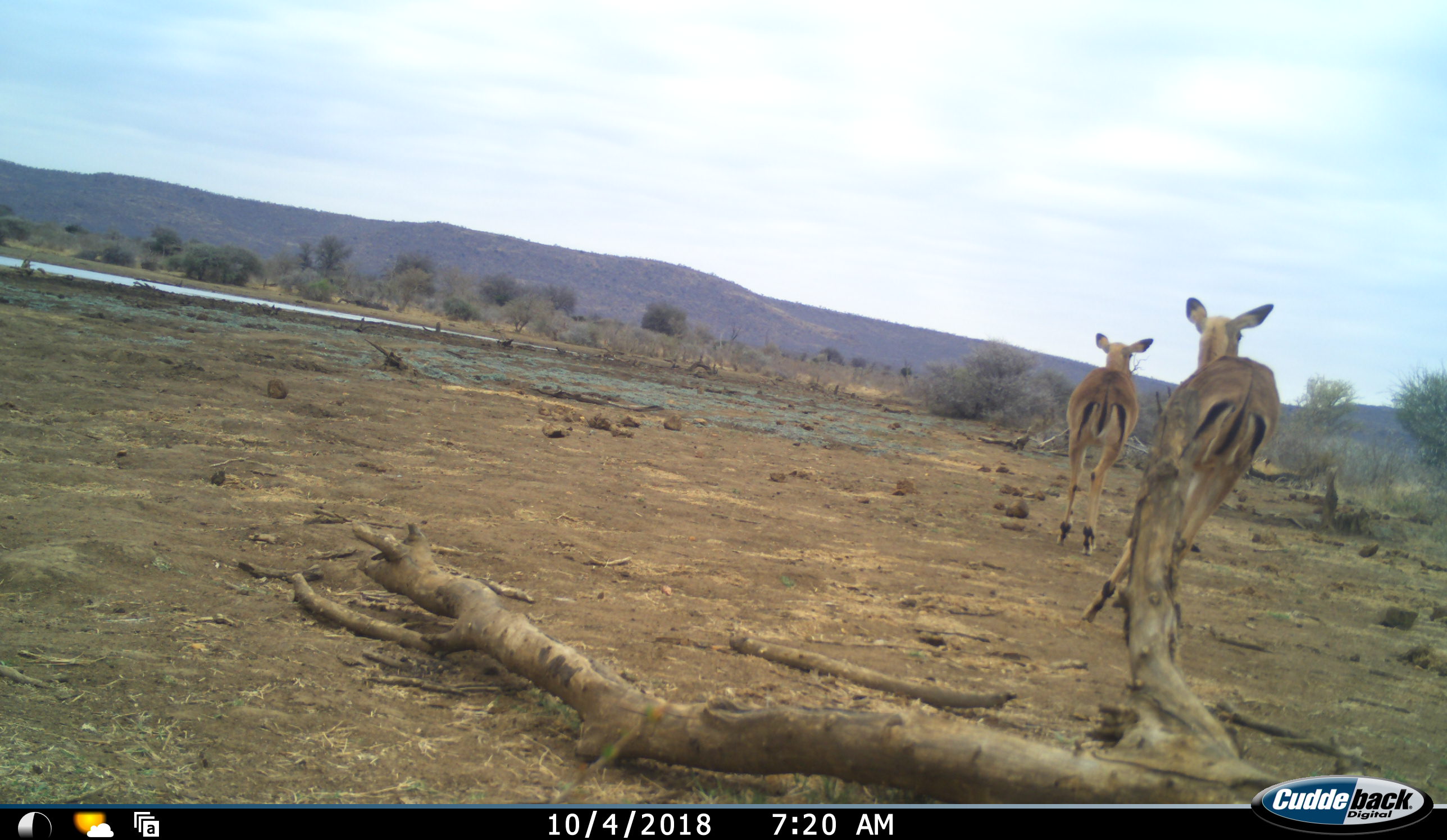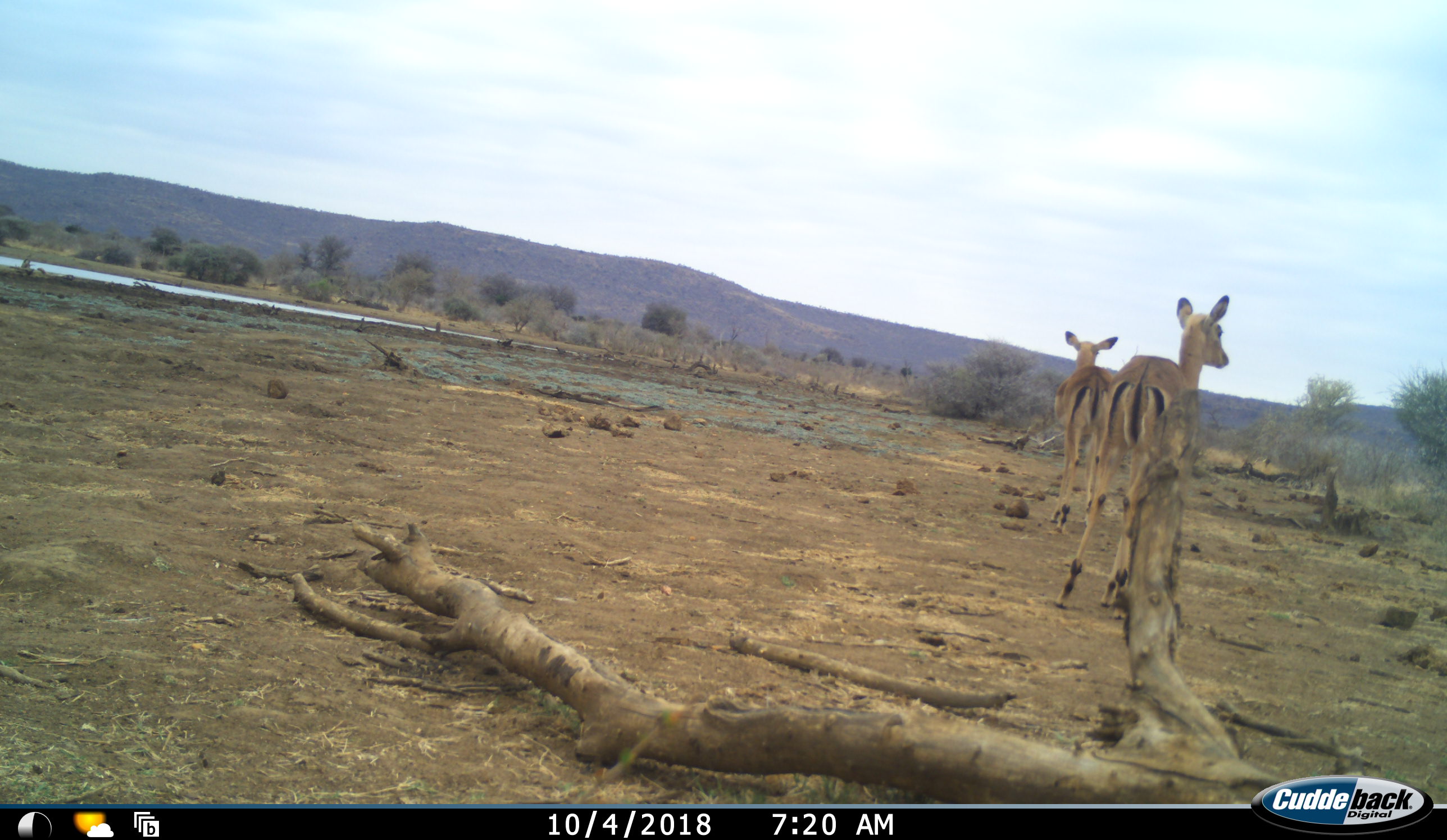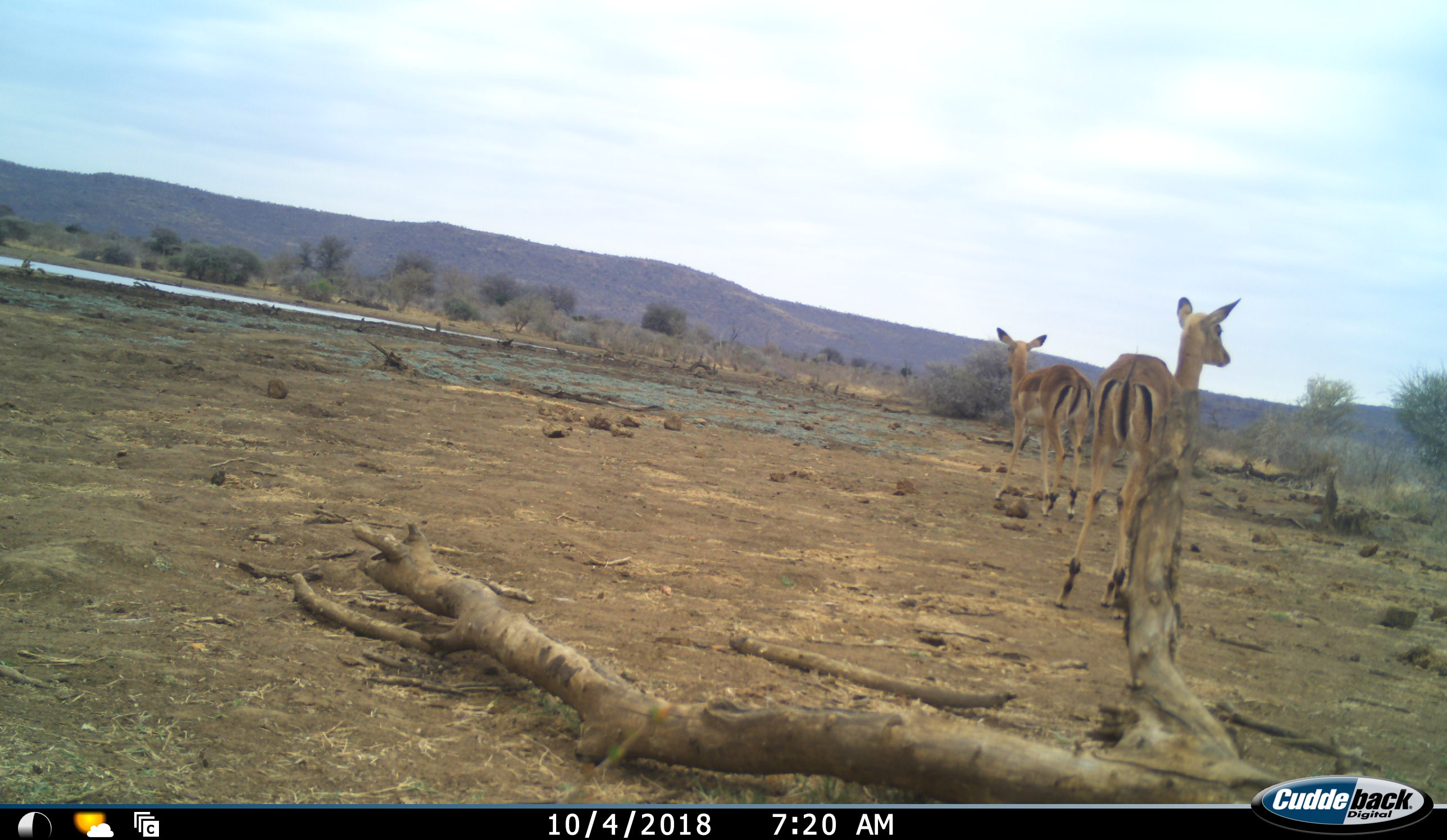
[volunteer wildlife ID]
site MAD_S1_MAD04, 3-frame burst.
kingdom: Animalia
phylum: Chordata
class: Mammalia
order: Artiodactyla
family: Bovidae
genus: Aepyceros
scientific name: Aepyceros melampus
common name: impala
Impala (Aepyceros melampus), count 2. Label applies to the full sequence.